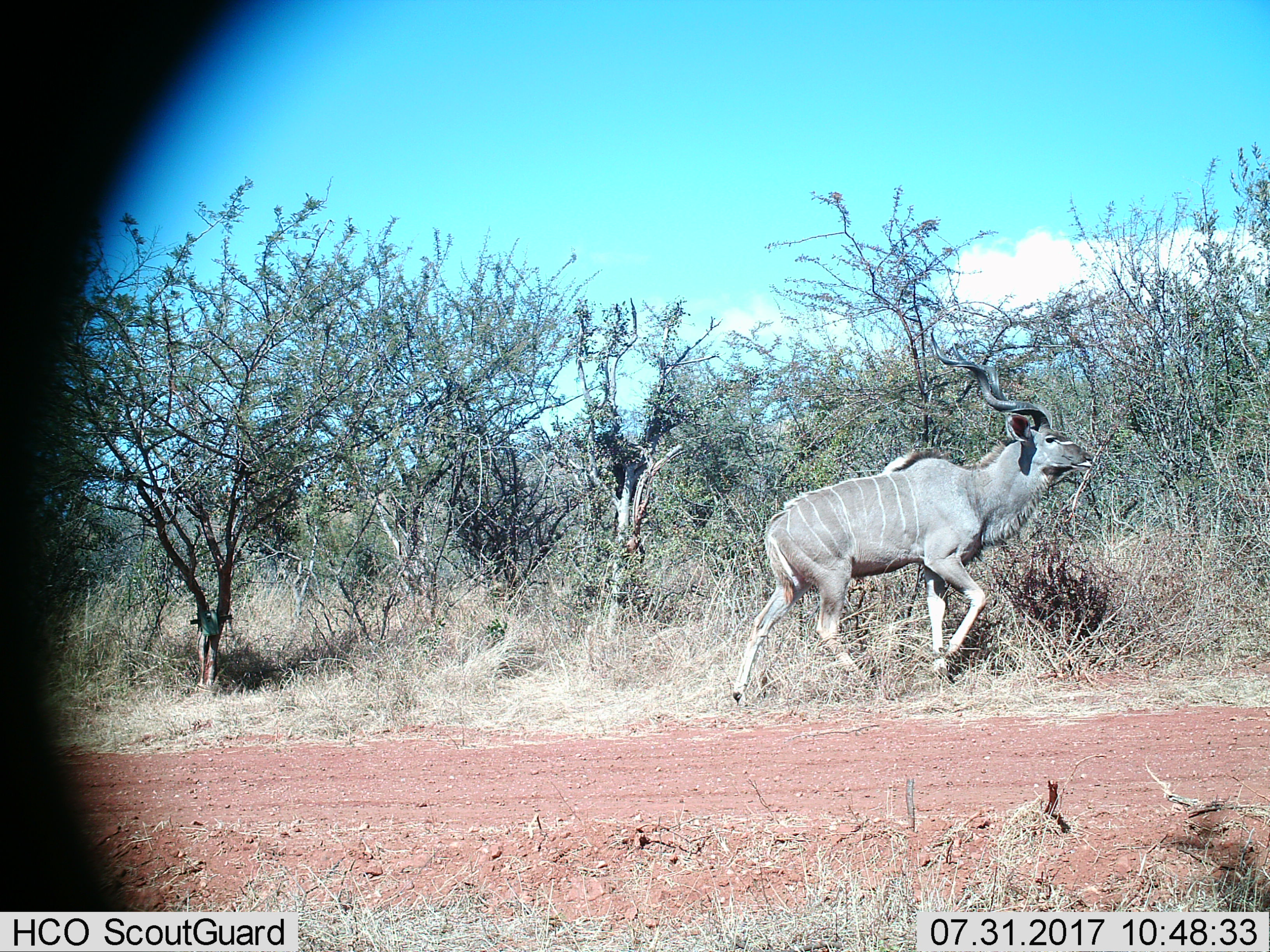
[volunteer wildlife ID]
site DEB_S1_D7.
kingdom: Animalia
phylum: Chordata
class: Mammalia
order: Artiodactyla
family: Bovidae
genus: Tragelaphus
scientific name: Tragelaphus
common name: kudu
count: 1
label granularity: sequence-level